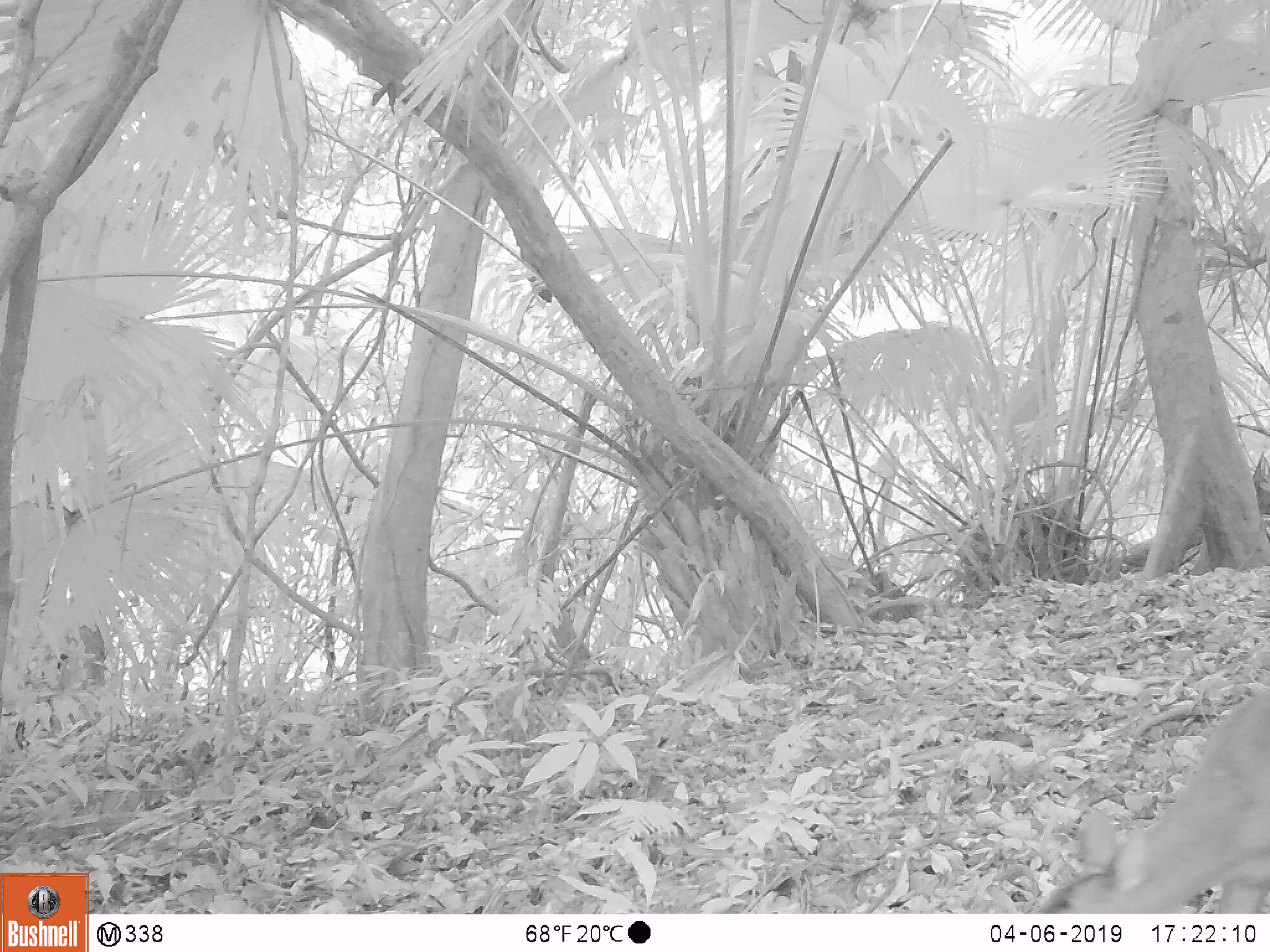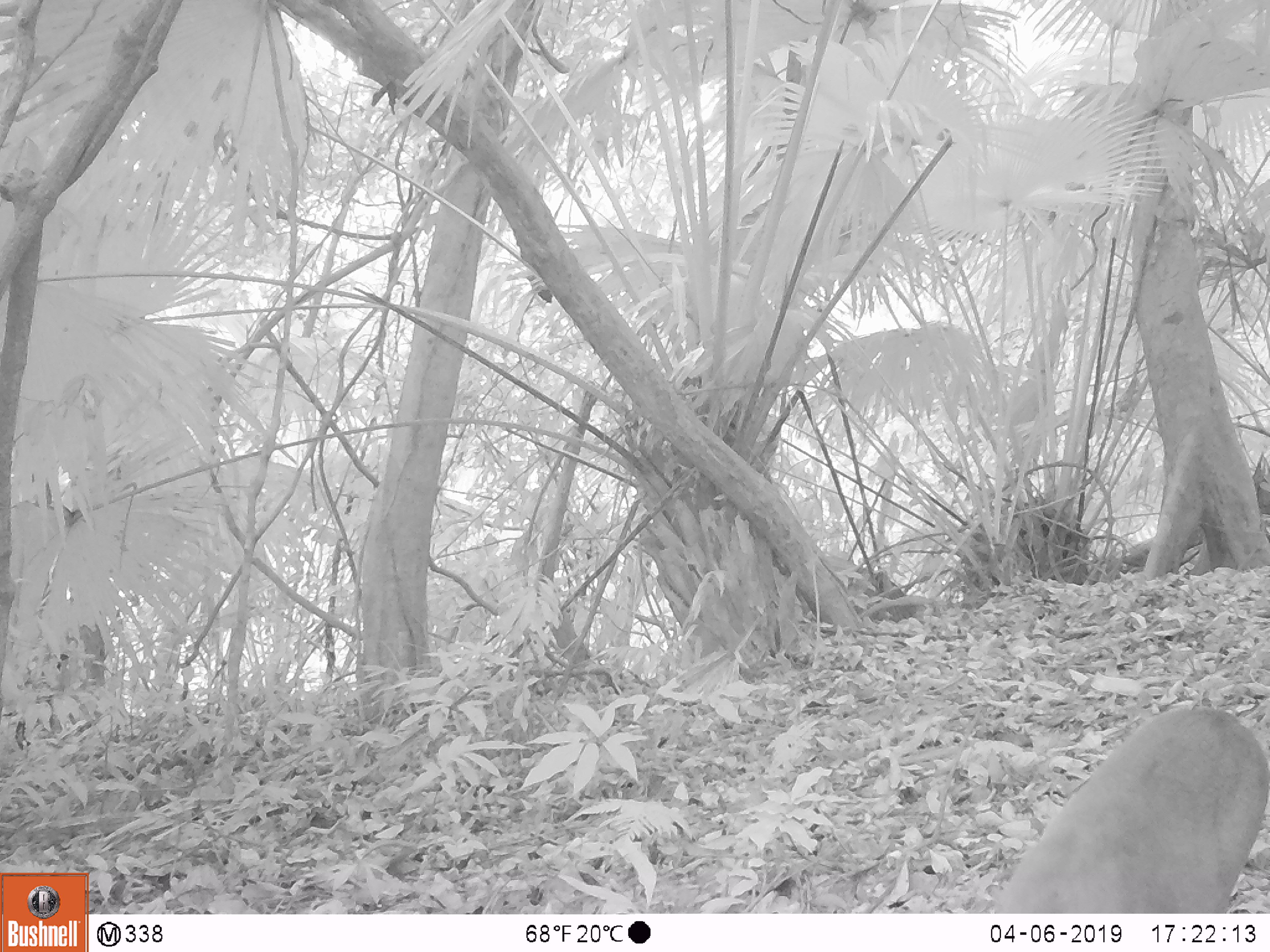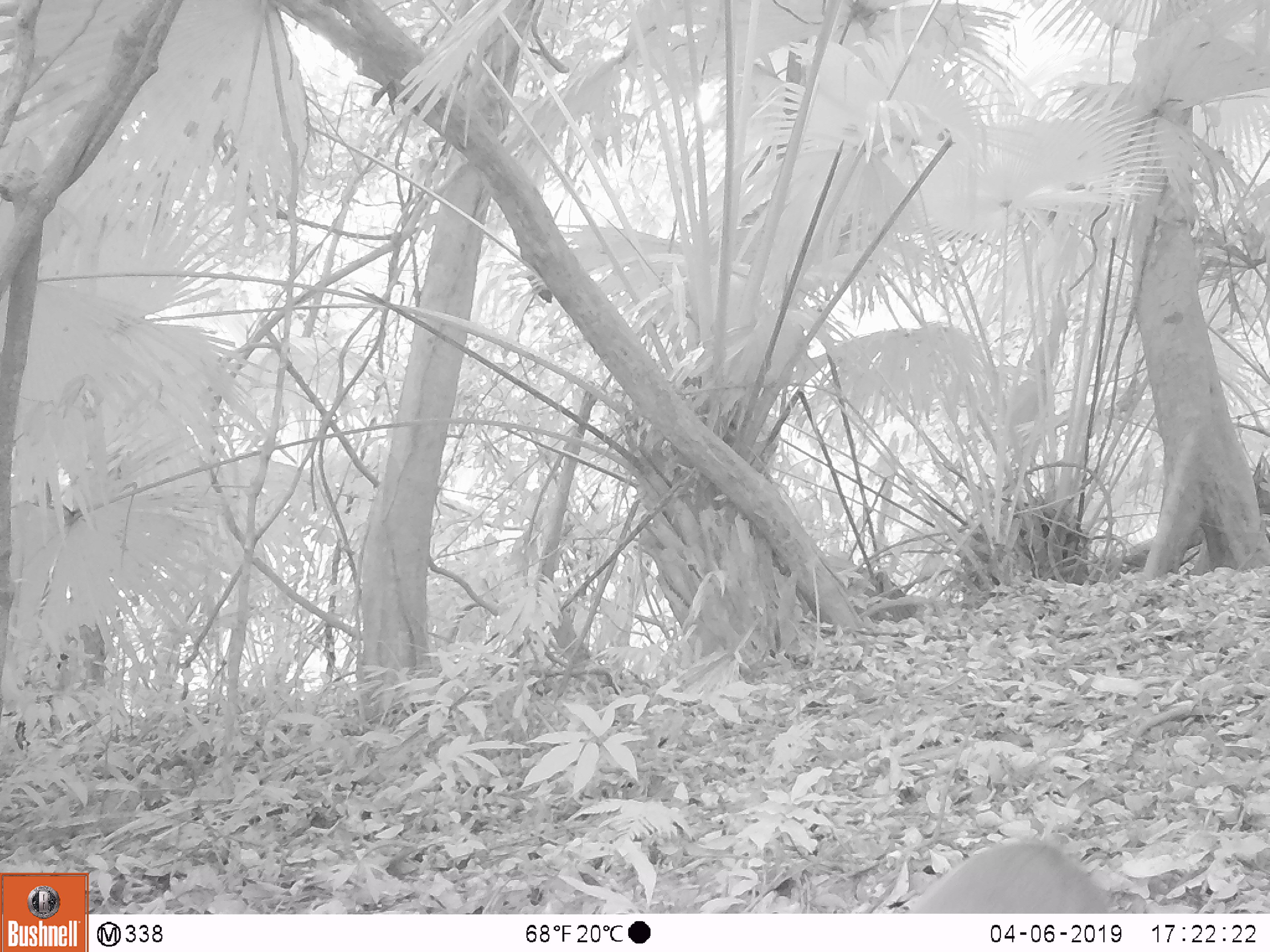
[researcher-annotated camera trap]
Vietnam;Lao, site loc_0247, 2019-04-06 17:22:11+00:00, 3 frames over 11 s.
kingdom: Animalia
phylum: Chordata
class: Mammalia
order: Artiodactyla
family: Cervidae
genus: Muntiacus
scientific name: Muntiacus vuquangensis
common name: large-antlered muntjac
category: large antlered muntjac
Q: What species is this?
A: Large antlered muntjac (large-antlered muntjac) (Muntiacus vuquangensis).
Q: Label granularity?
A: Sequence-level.